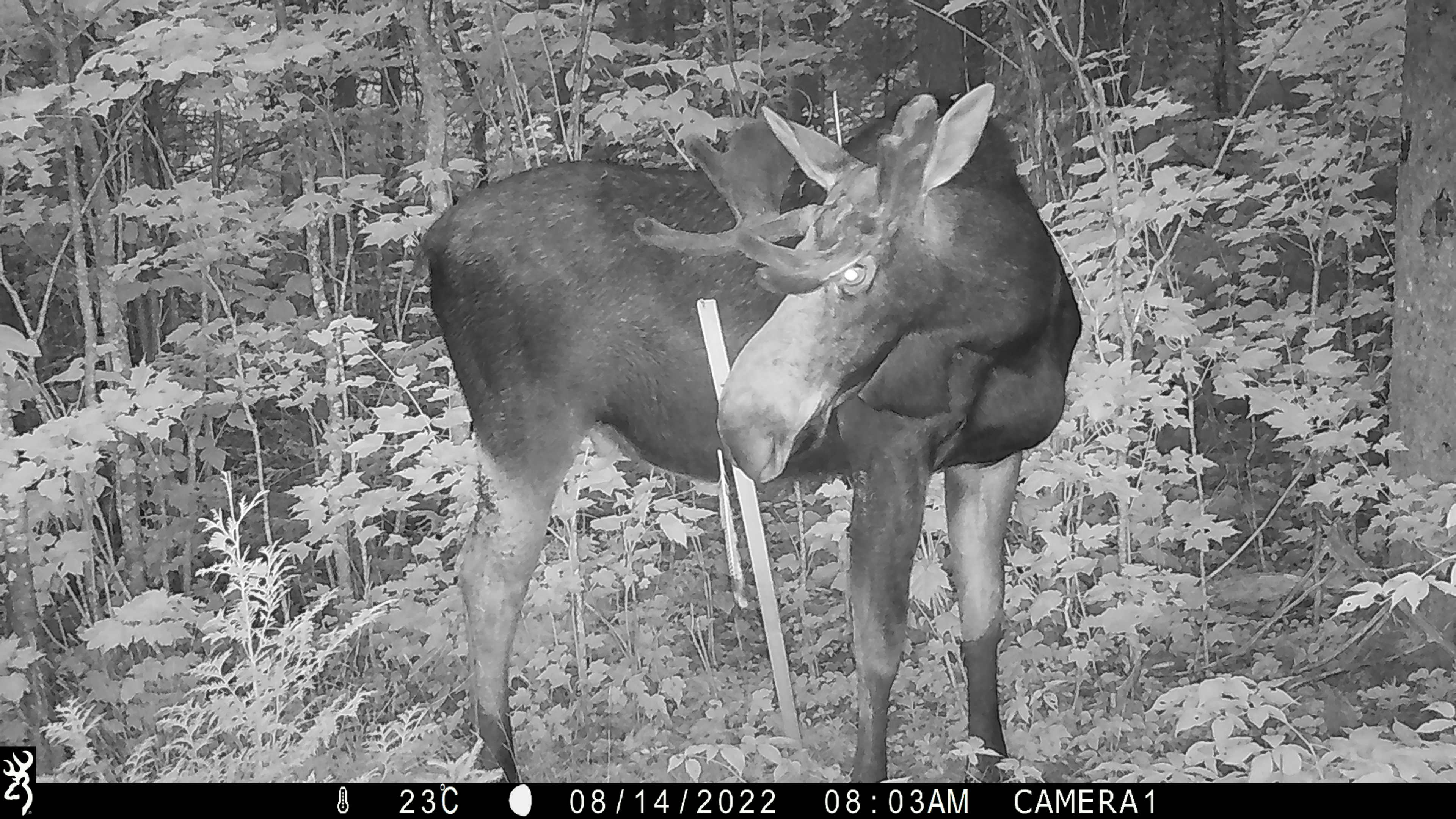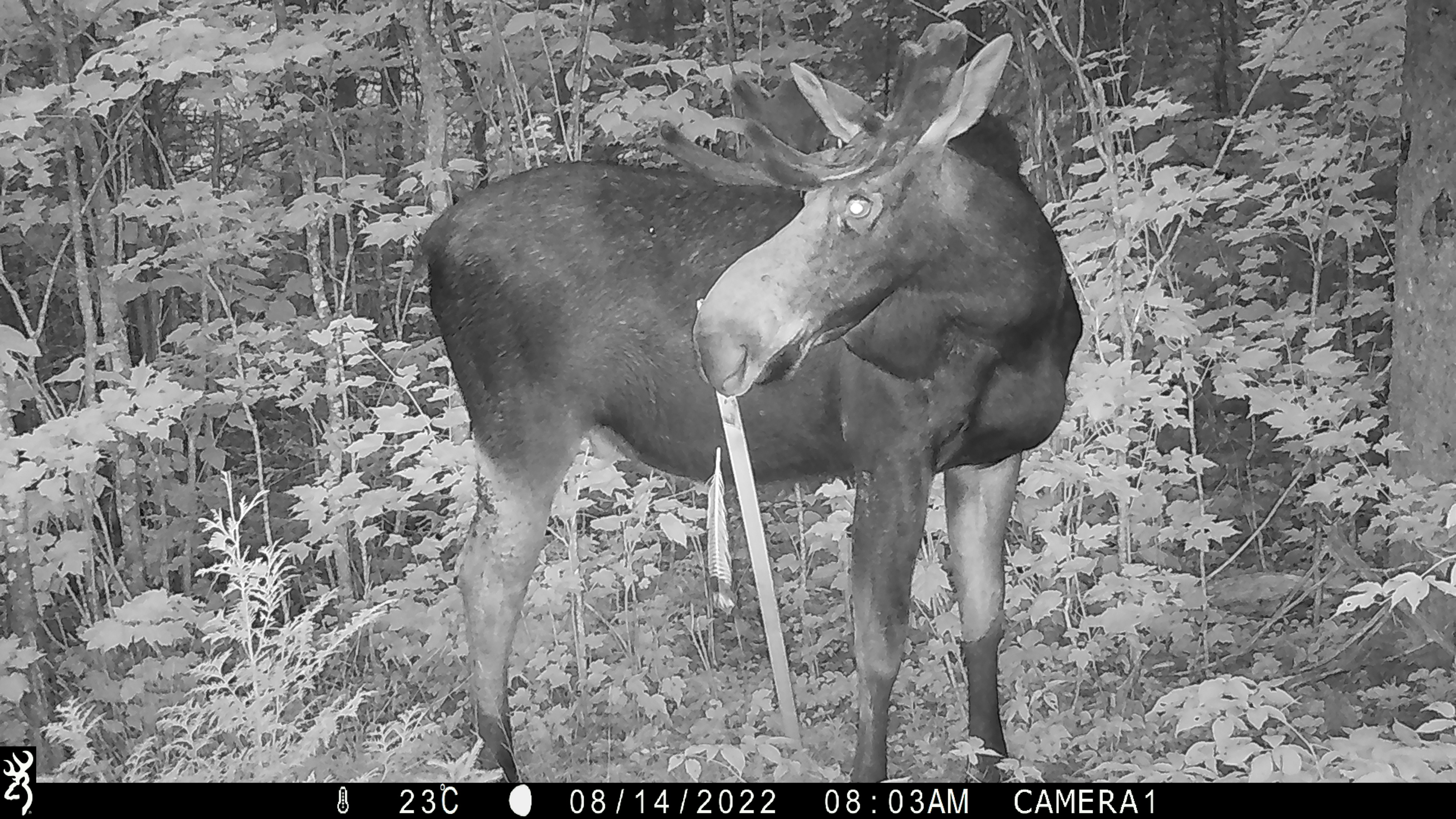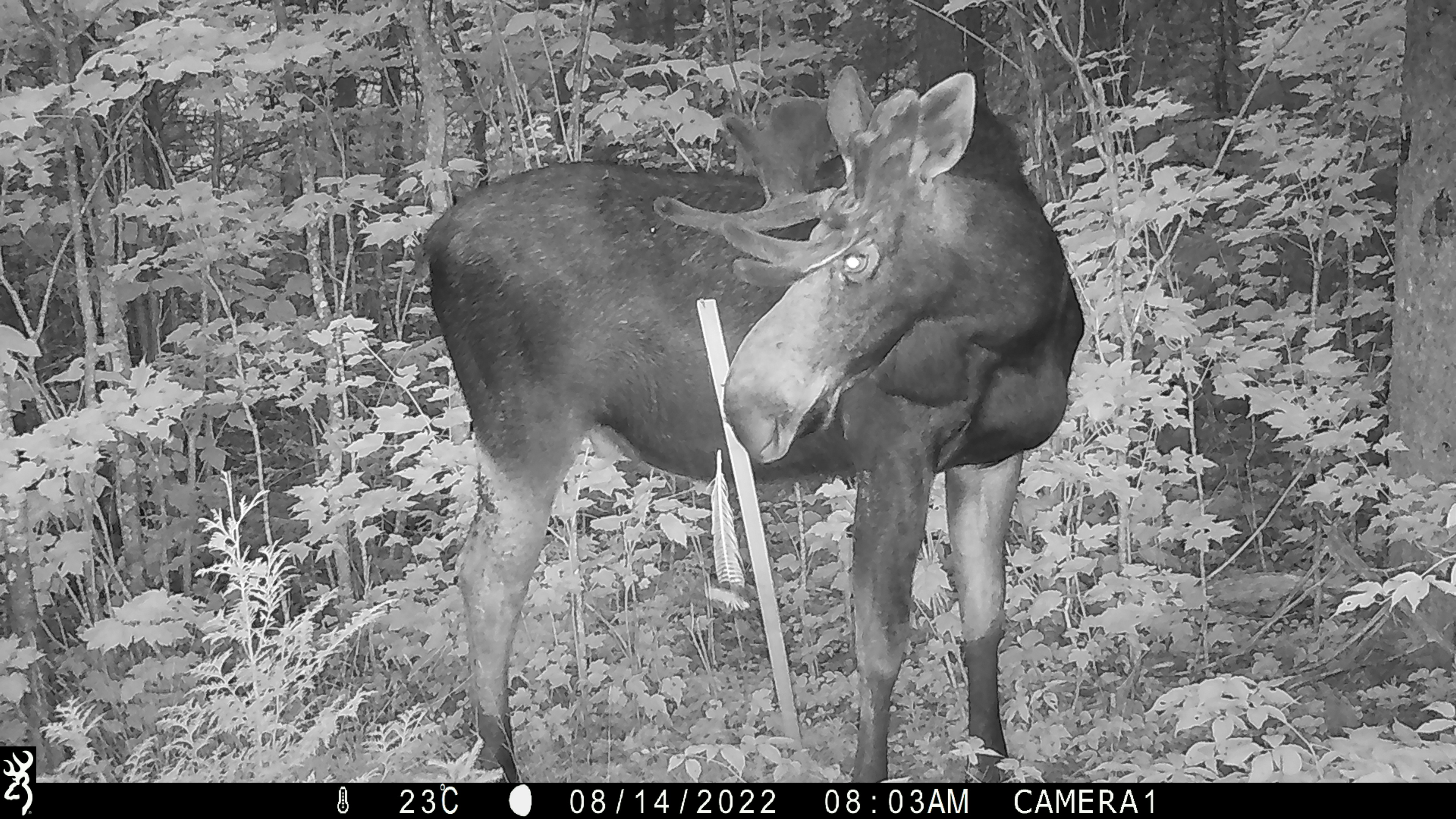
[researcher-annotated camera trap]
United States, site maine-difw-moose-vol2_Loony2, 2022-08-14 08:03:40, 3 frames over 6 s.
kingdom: Animalia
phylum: Chordata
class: Mammalia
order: Artiodactyla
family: Cervidae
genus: Alces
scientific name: Alces alces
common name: moose